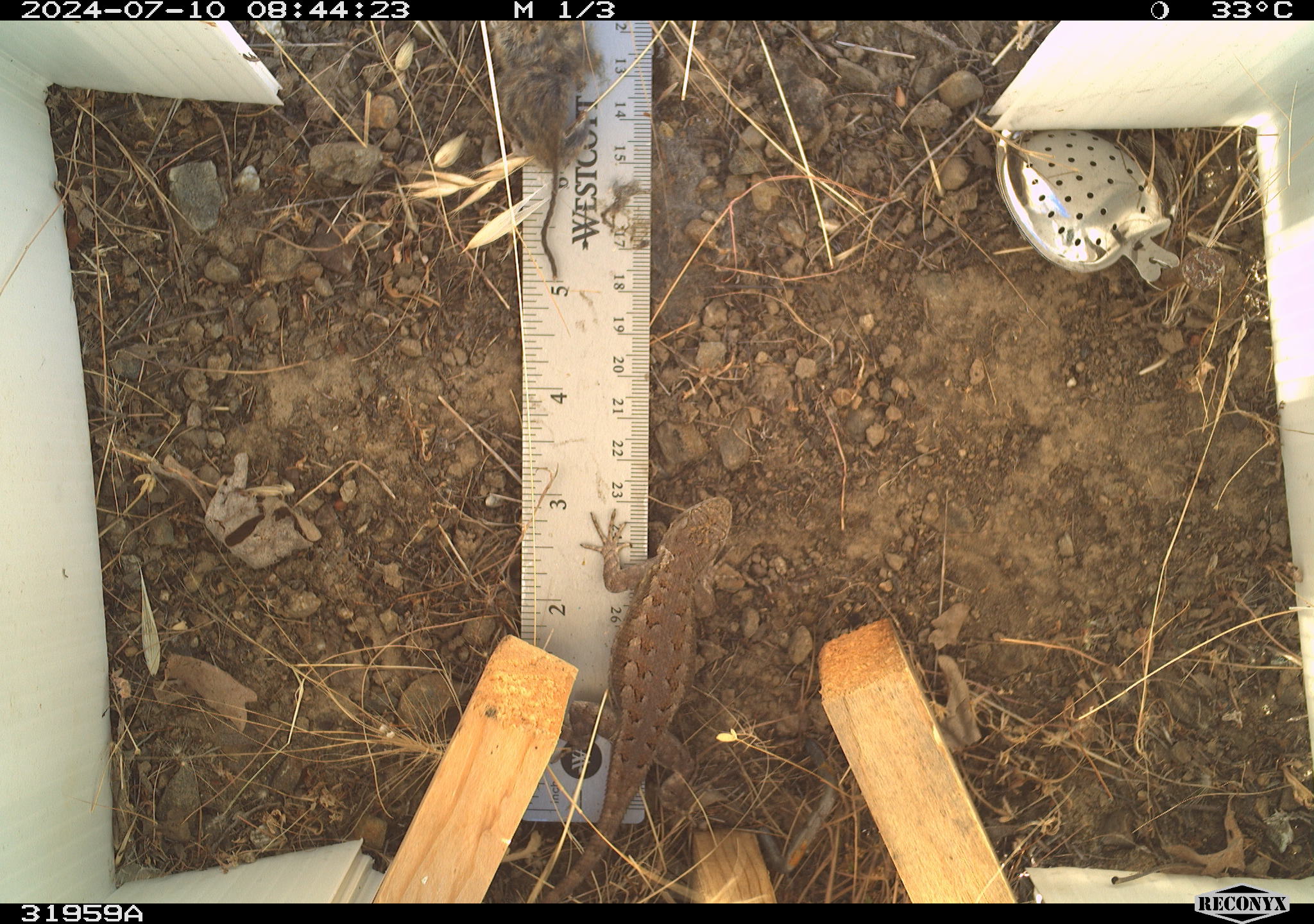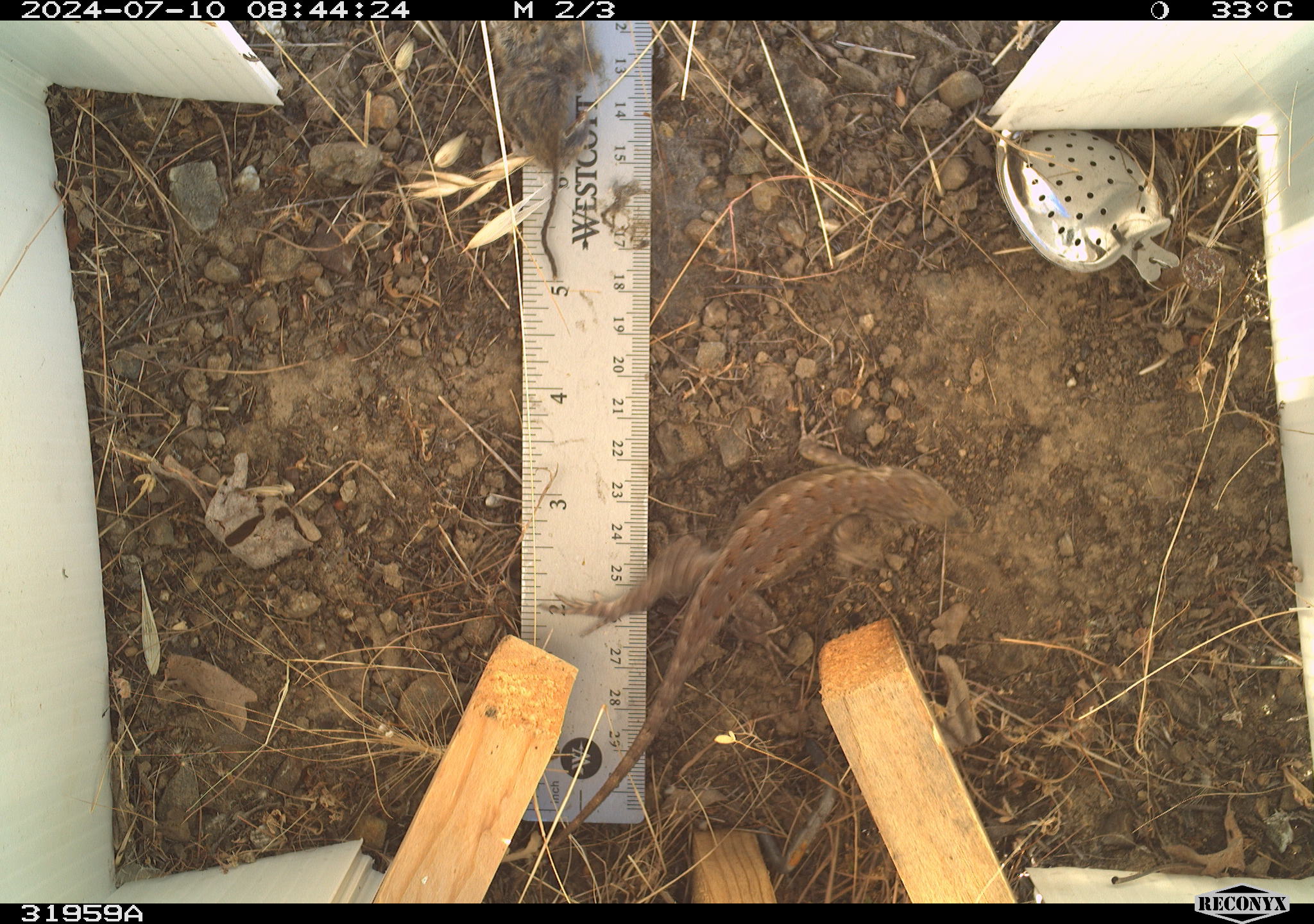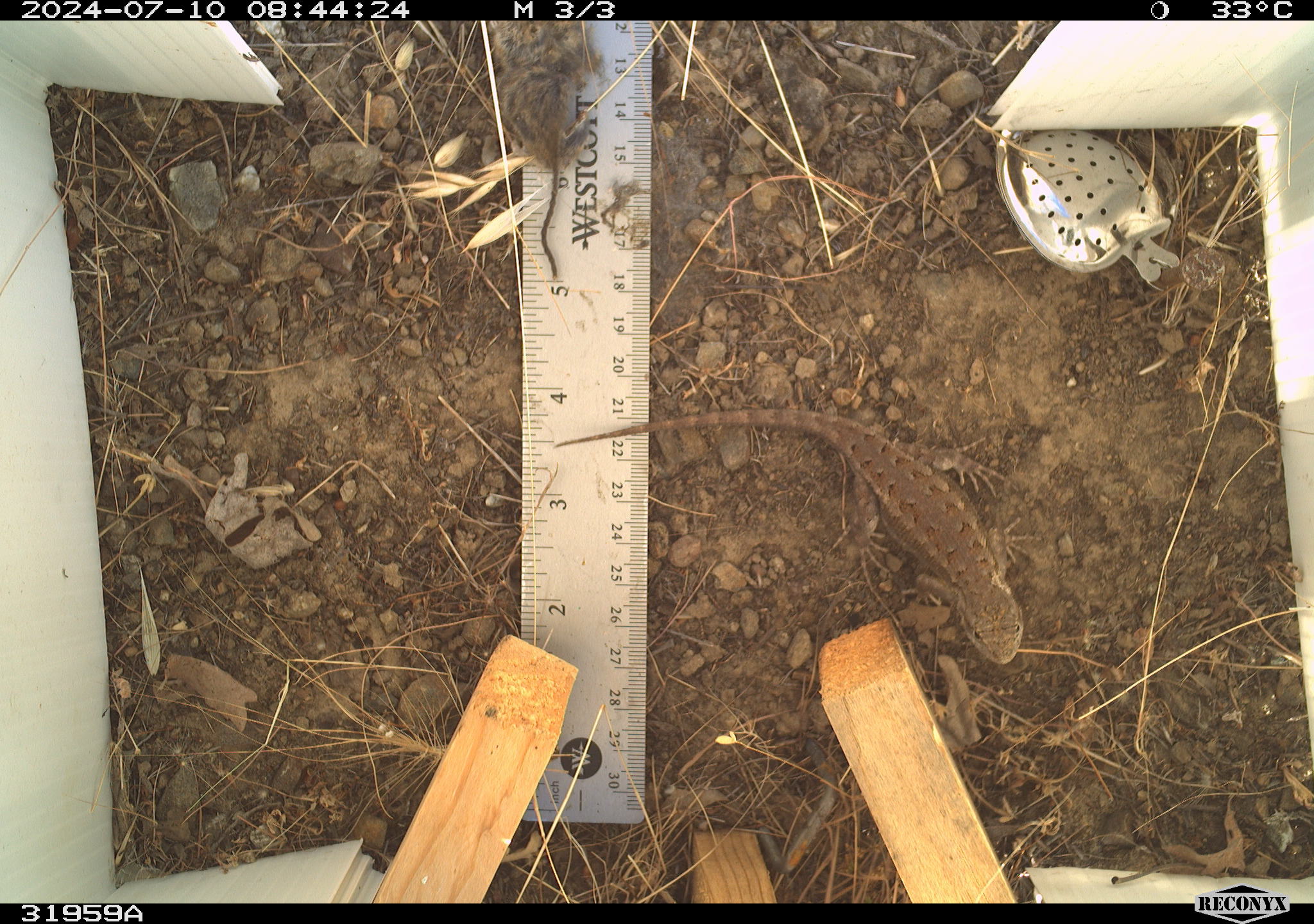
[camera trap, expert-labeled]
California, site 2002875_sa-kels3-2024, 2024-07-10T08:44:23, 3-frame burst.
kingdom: Animalia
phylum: Chordata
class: Reptilia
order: Squamata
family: Phrynosomatidae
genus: Sceloporus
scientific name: Sceloporus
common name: spiny lizards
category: sceloporus species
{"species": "sceloporus species (spiny lizards) (Sceloporus)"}